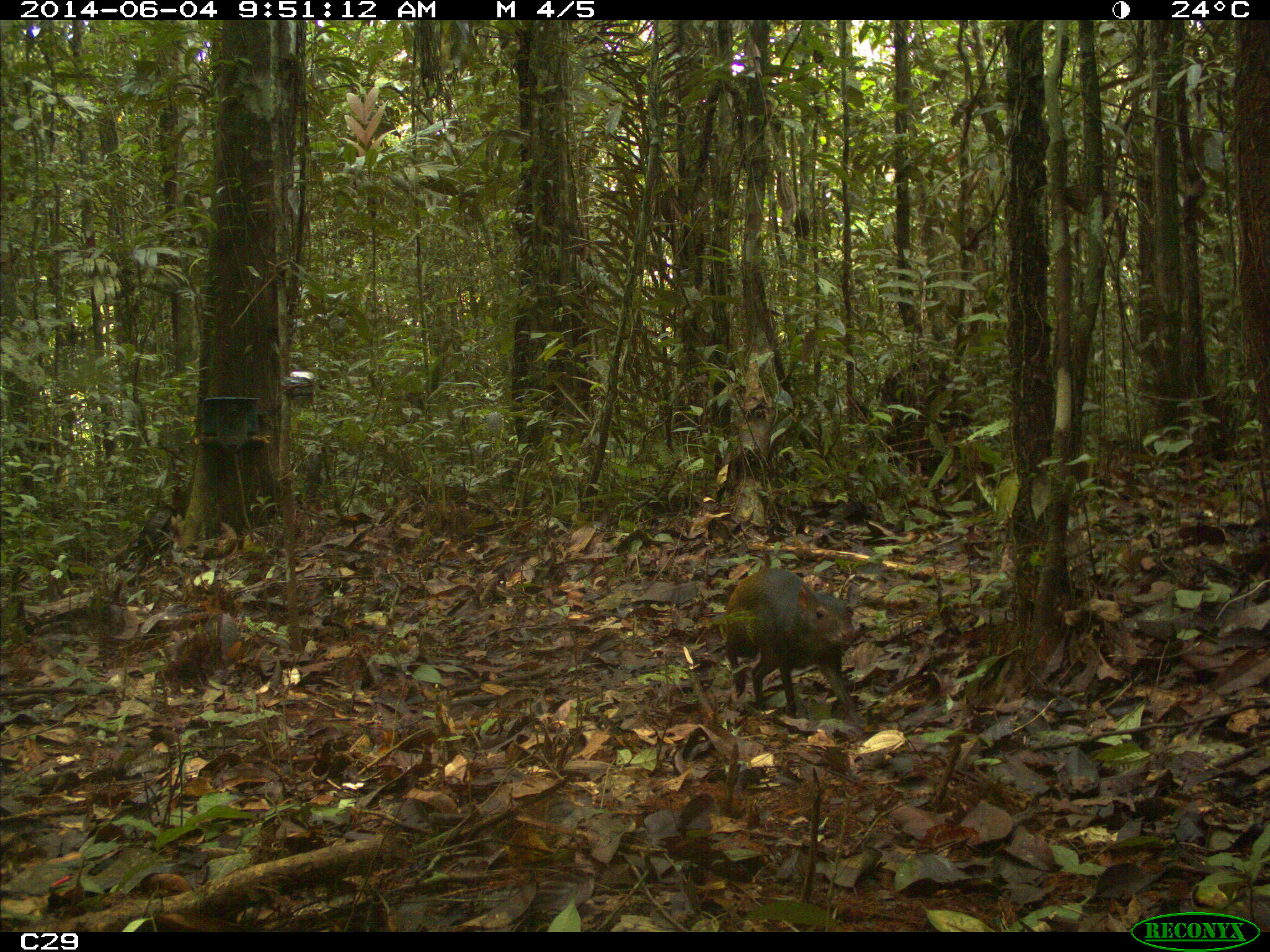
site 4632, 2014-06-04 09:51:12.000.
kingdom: Animalia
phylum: Chordata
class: Mammalia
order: Rodentia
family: Dasyproctidae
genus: Dasyprocta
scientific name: Dasyprocta leporina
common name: red-rumped agouti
Dasyprocta leporina (red-rumped agouti), count 1, age adult.